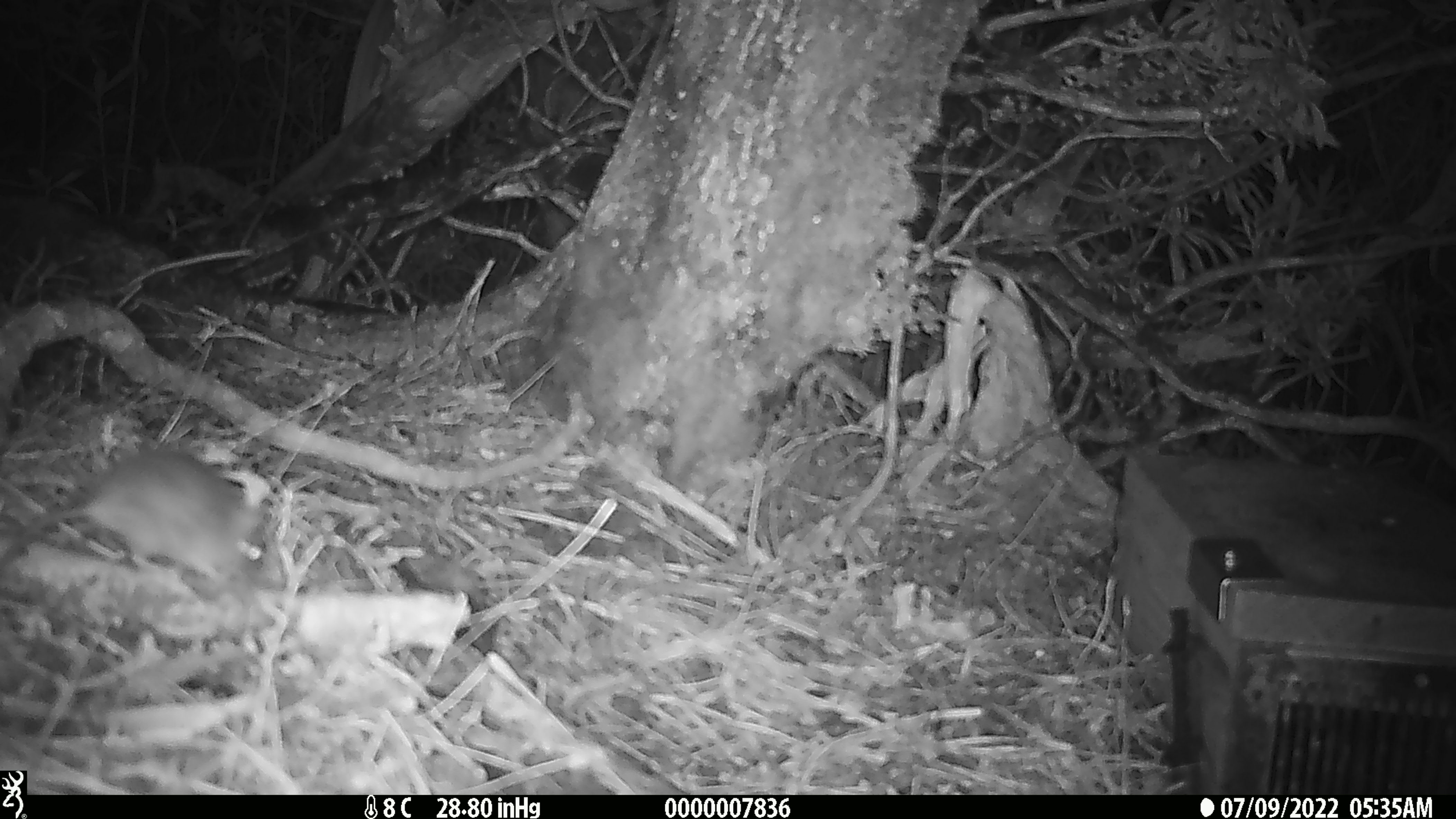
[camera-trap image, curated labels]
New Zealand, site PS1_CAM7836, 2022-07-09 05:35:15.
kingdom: Animalia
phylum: Chordata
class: Mammalia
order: Rodentia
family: Muridae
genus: Mus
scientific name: Mus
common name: mouse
Mouse (Mus).